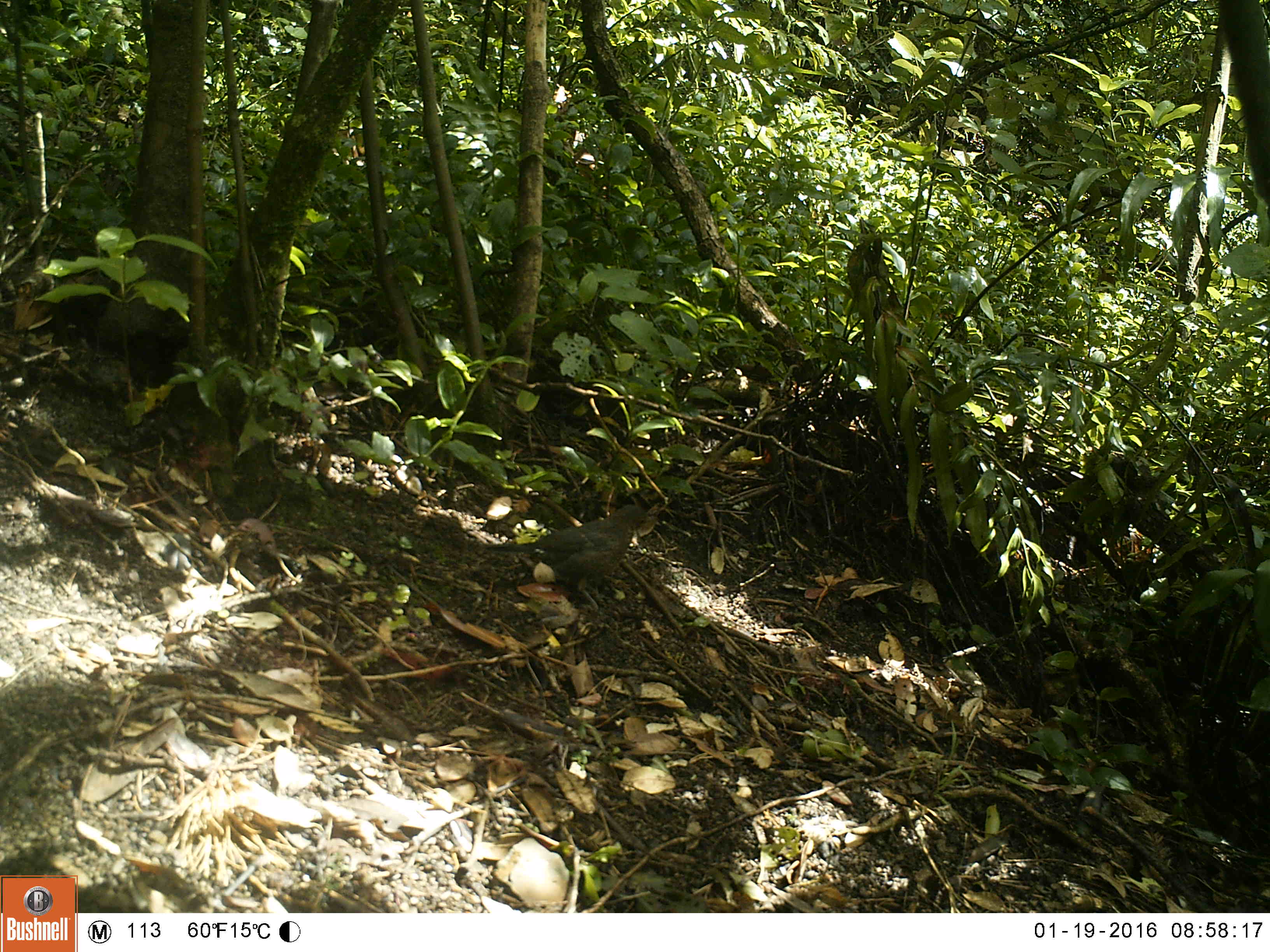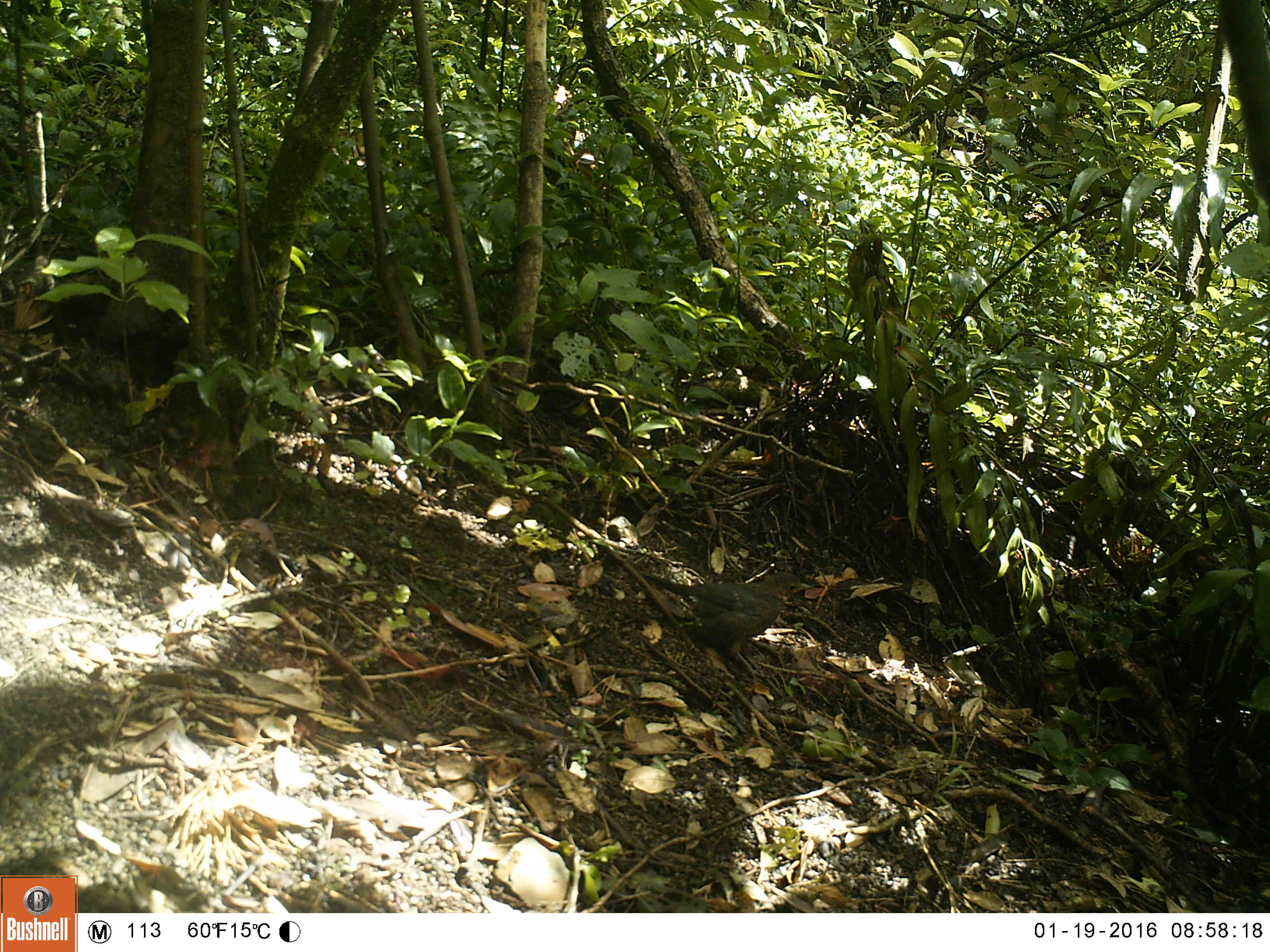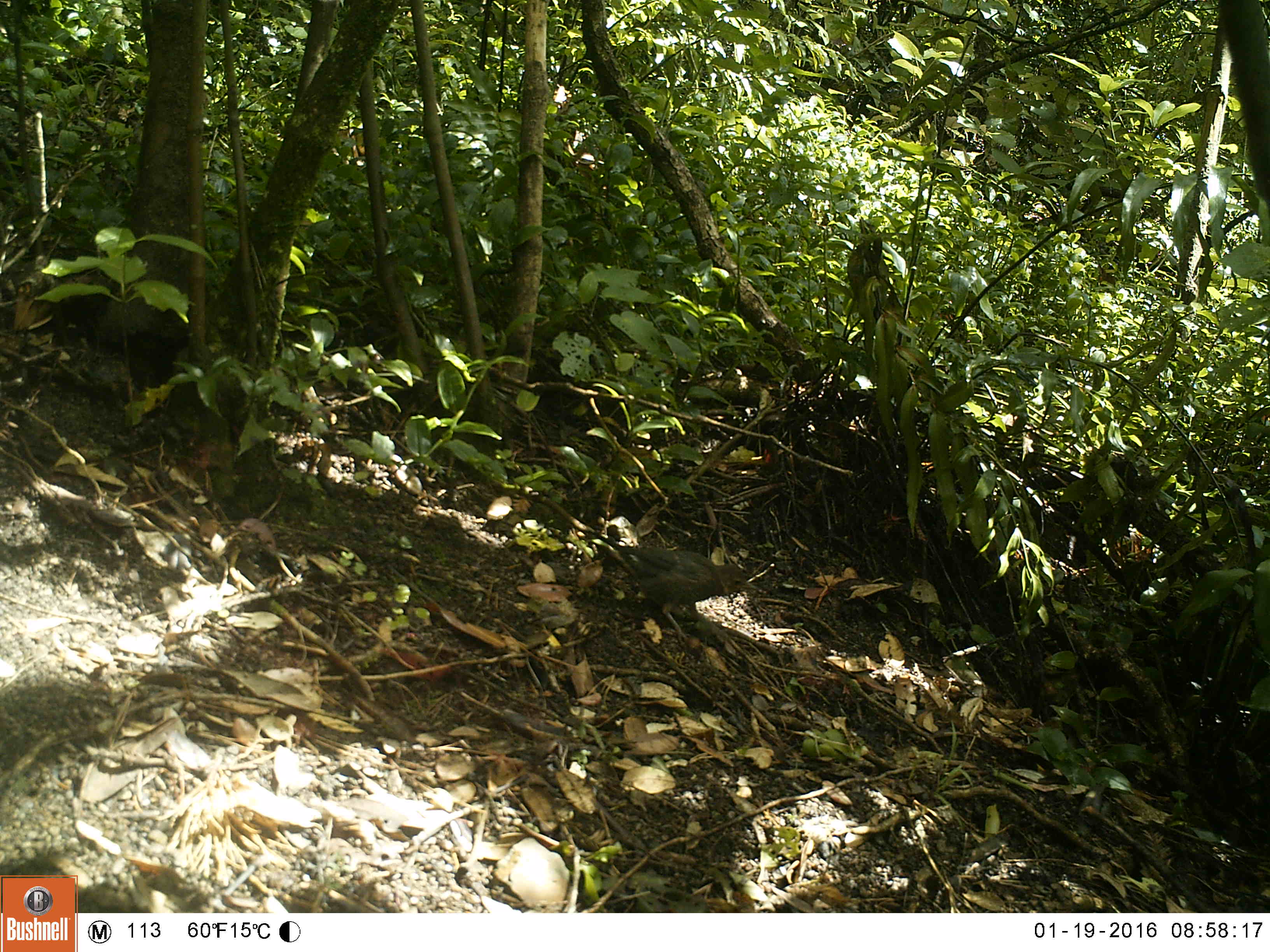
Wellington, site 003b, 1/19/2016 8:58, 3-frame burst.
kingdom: Animalia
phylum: Chordata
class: Aves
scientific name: Aves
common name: bird